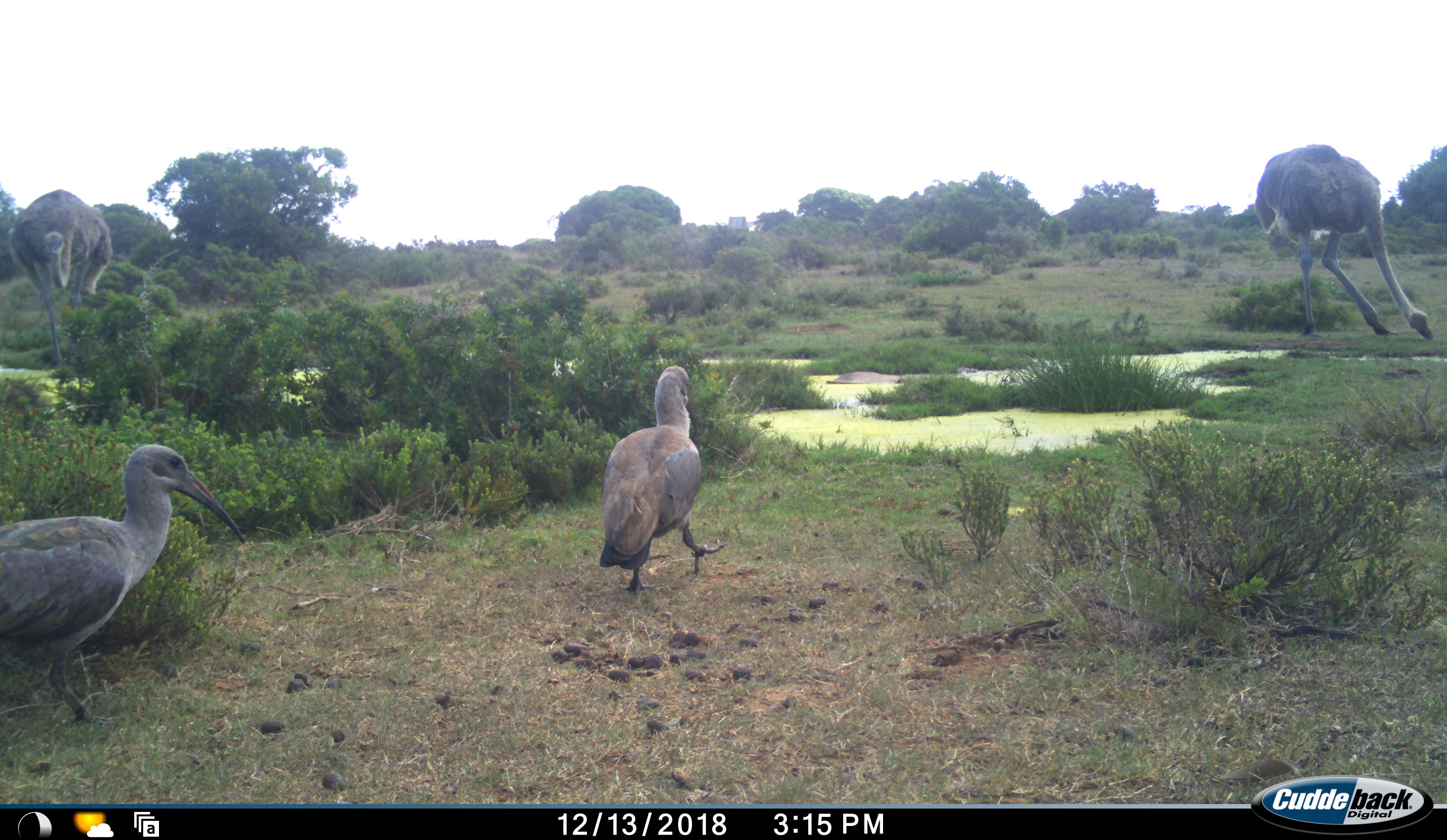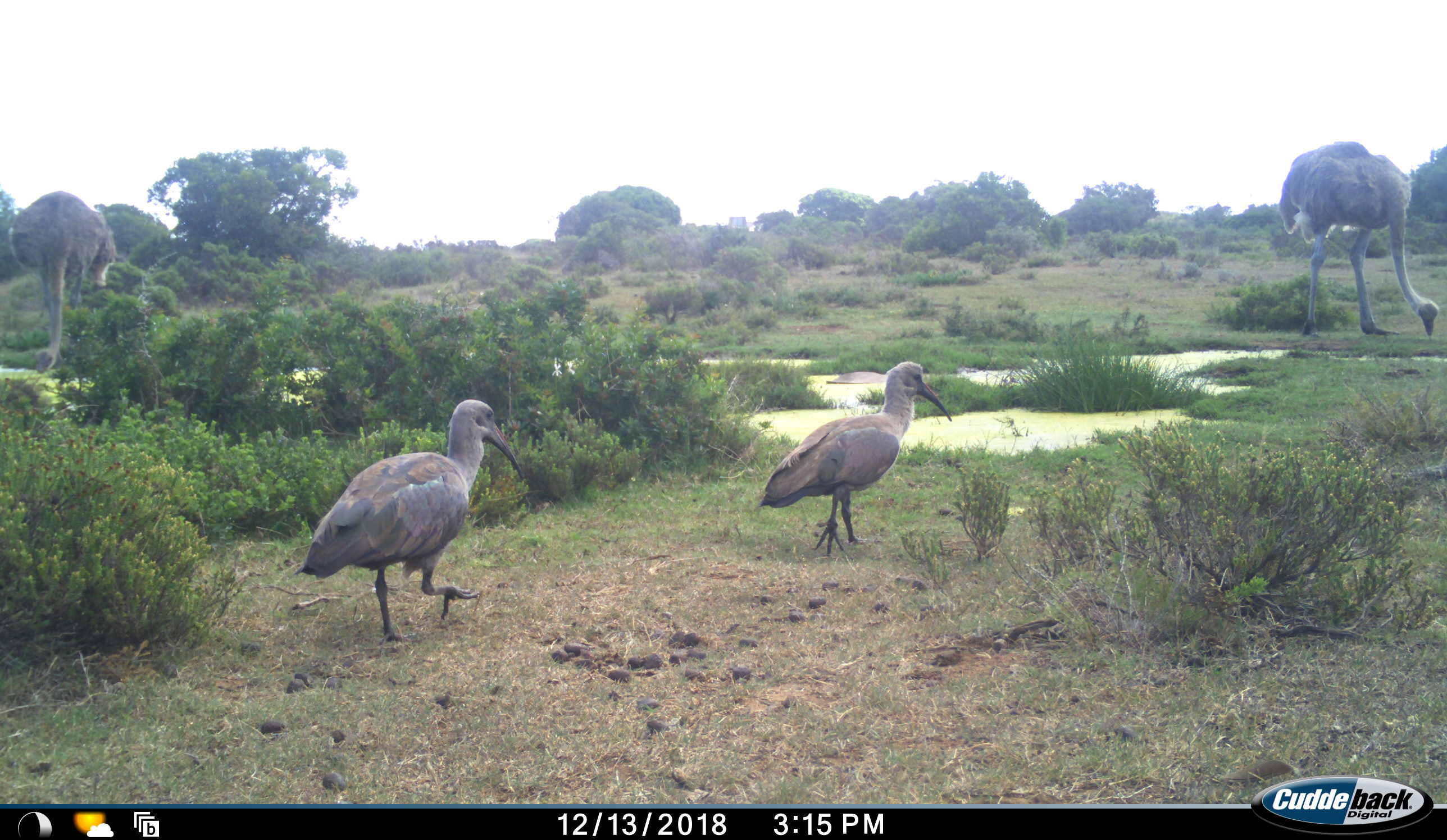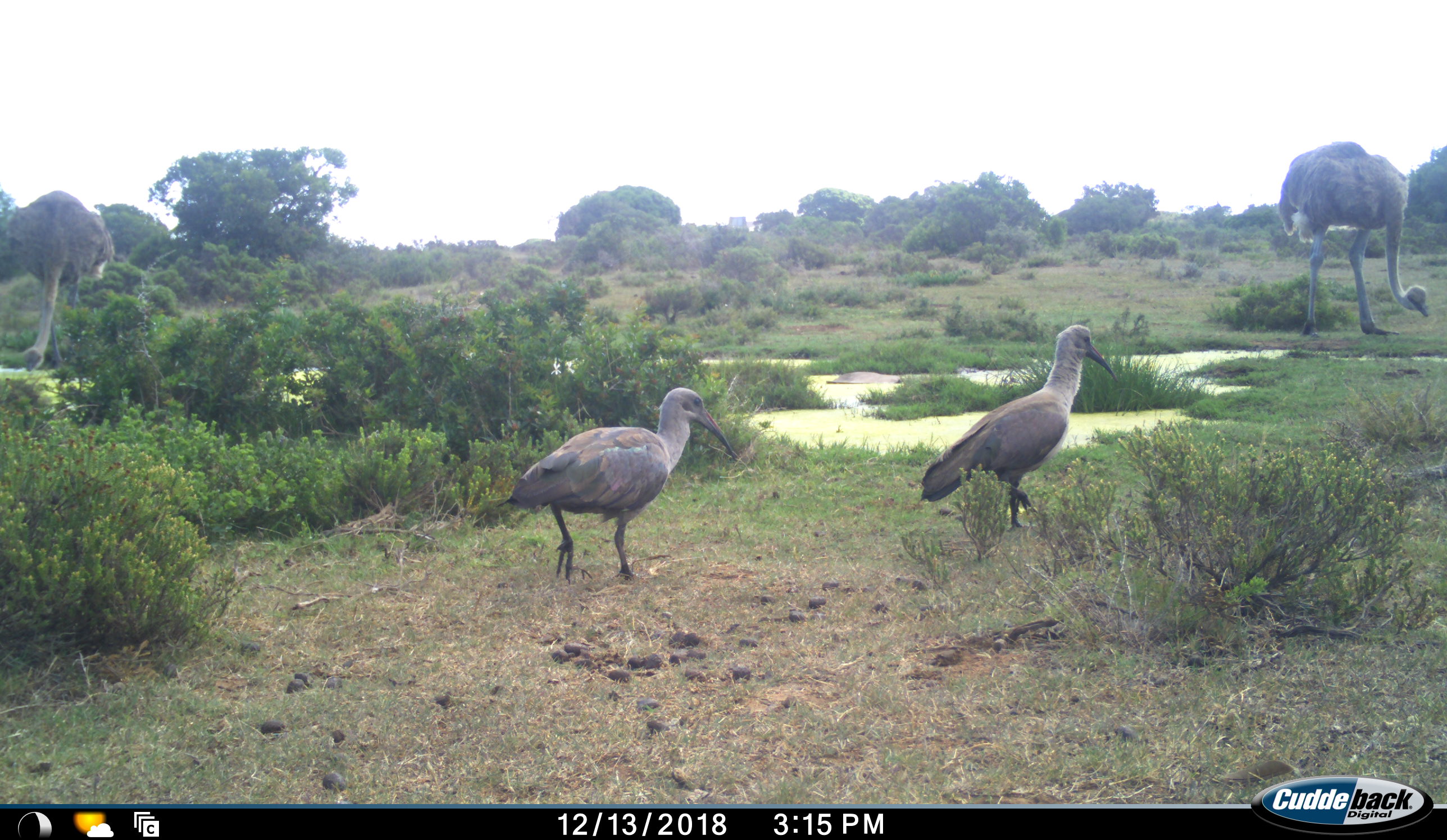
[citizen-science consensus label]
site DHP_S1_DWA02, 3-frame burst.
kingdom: Animalia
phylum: Chordata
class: Aves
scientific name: Aves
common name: bird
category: birdother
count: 2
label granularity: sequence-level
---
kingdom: Animalia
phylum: Chordata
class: Aves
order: Struthioniformes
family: Struthionidae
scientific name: Struthionidae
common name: ostrich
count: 2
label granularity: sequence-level